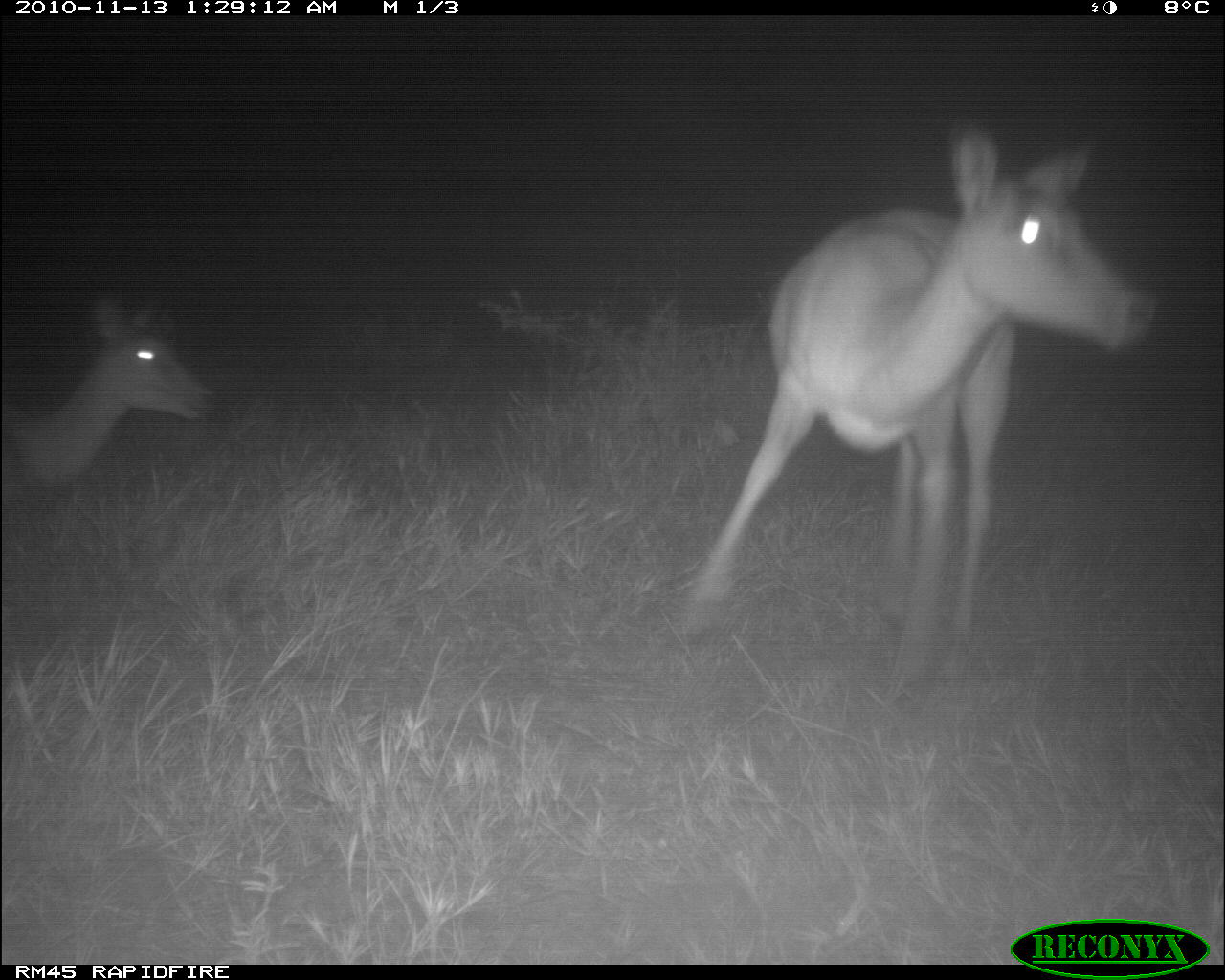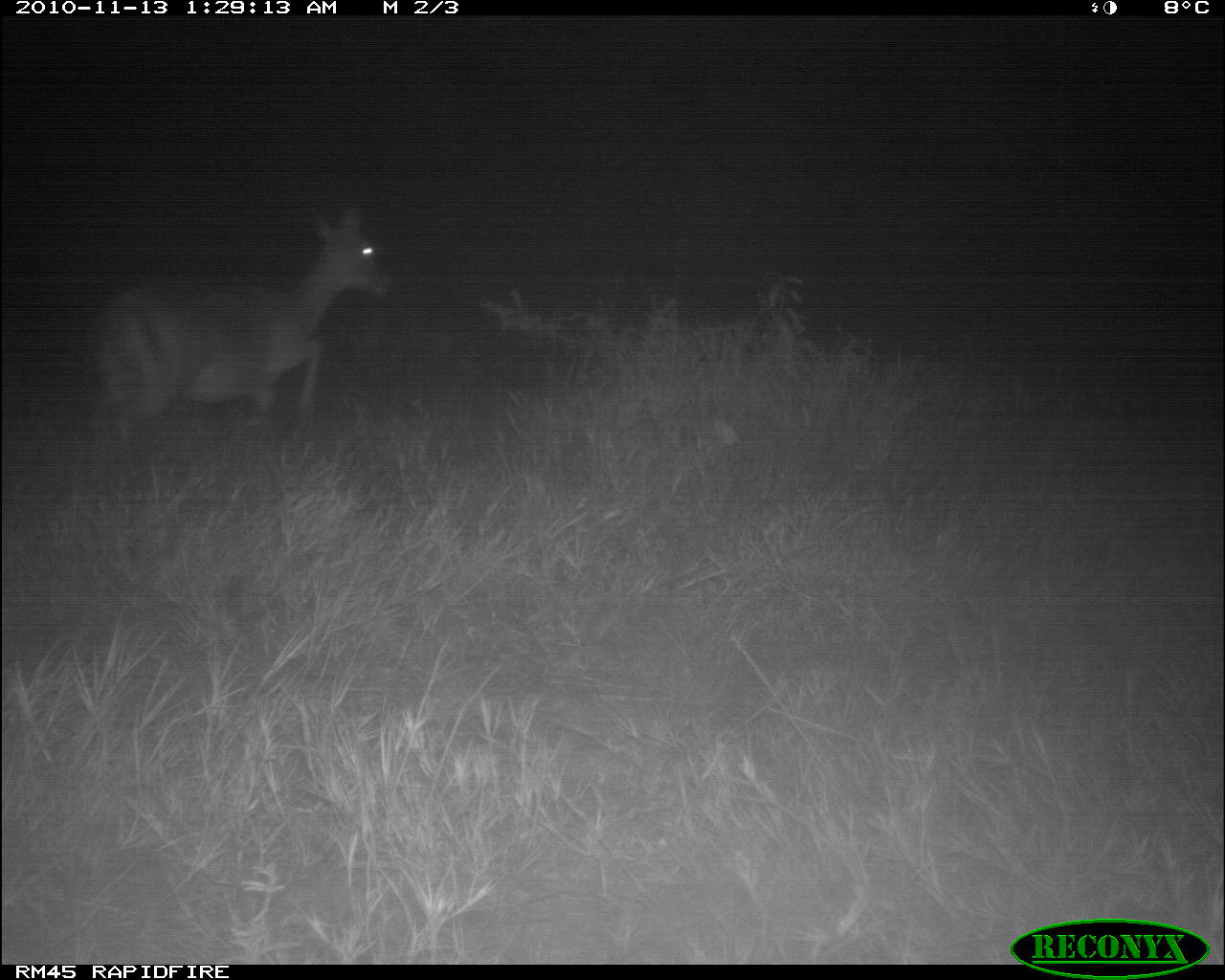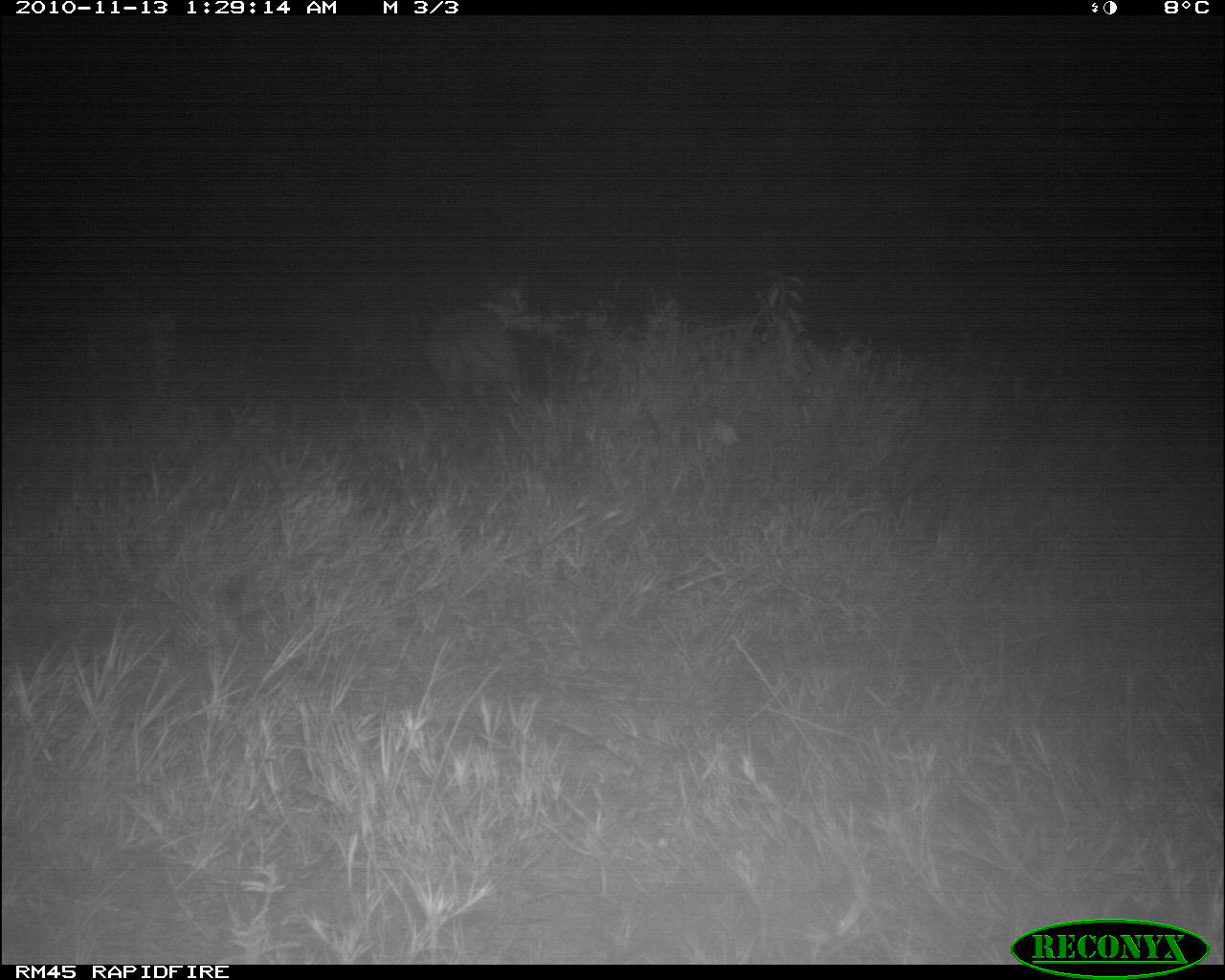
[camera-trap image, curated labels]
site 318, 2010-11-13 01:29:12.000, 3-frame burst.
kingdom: Animalia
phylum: Chordata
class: Mammalia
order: Artiodactyla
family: Bovidae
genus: Aepyceros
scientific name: Aepyceros melampus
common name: impala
Aepyceros melampus (impala), count 2.